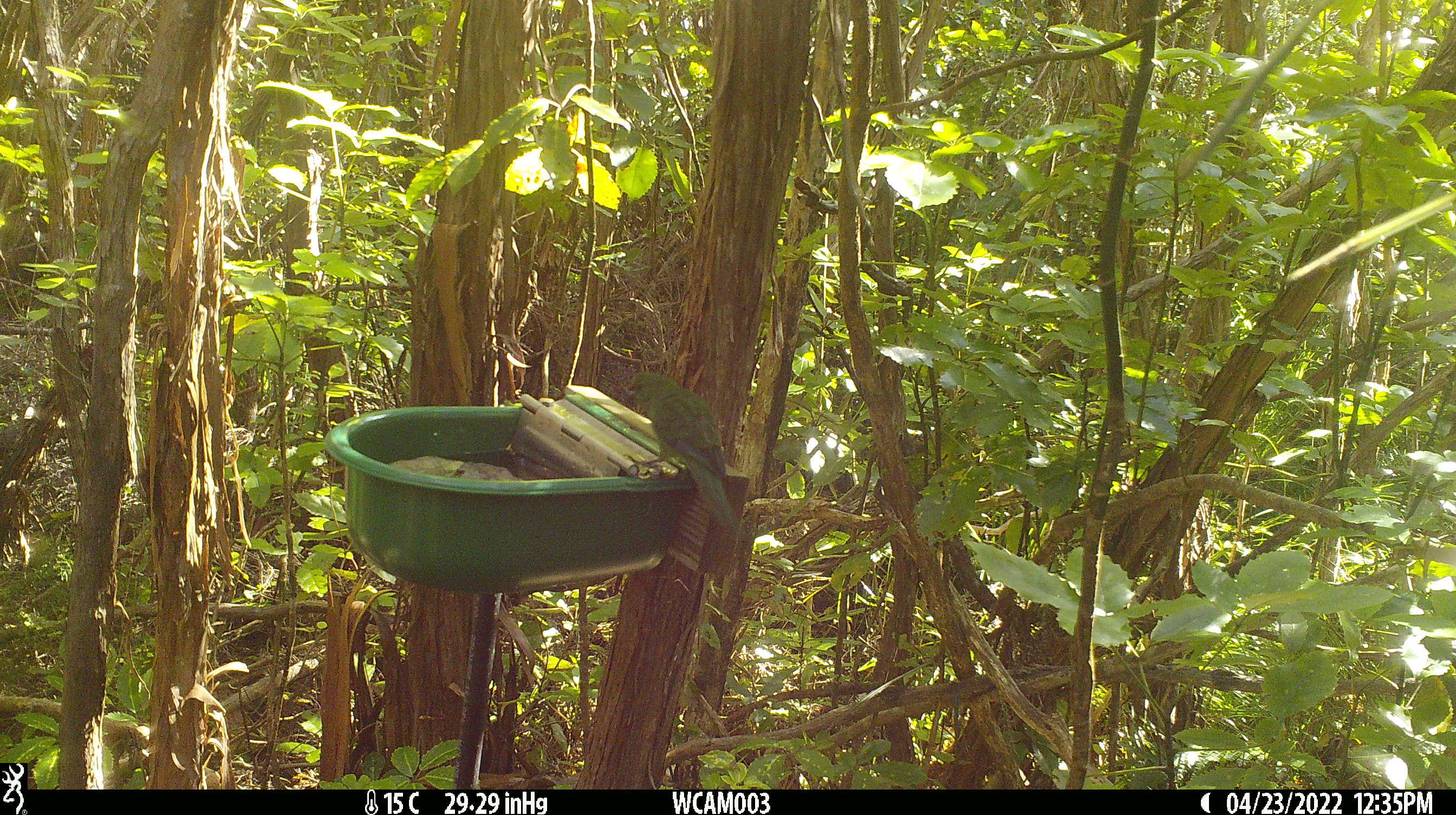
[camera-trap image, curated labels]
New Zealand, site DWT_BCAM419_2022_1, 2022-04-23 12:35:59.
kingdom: Animalia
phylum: Chordata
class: Aves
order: Psittaciformes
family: Psittaculidae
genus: Cyanoramphus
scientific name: Cyanoramphus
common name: parakeet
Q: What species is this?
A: Parakeet (Cyanoramphus).